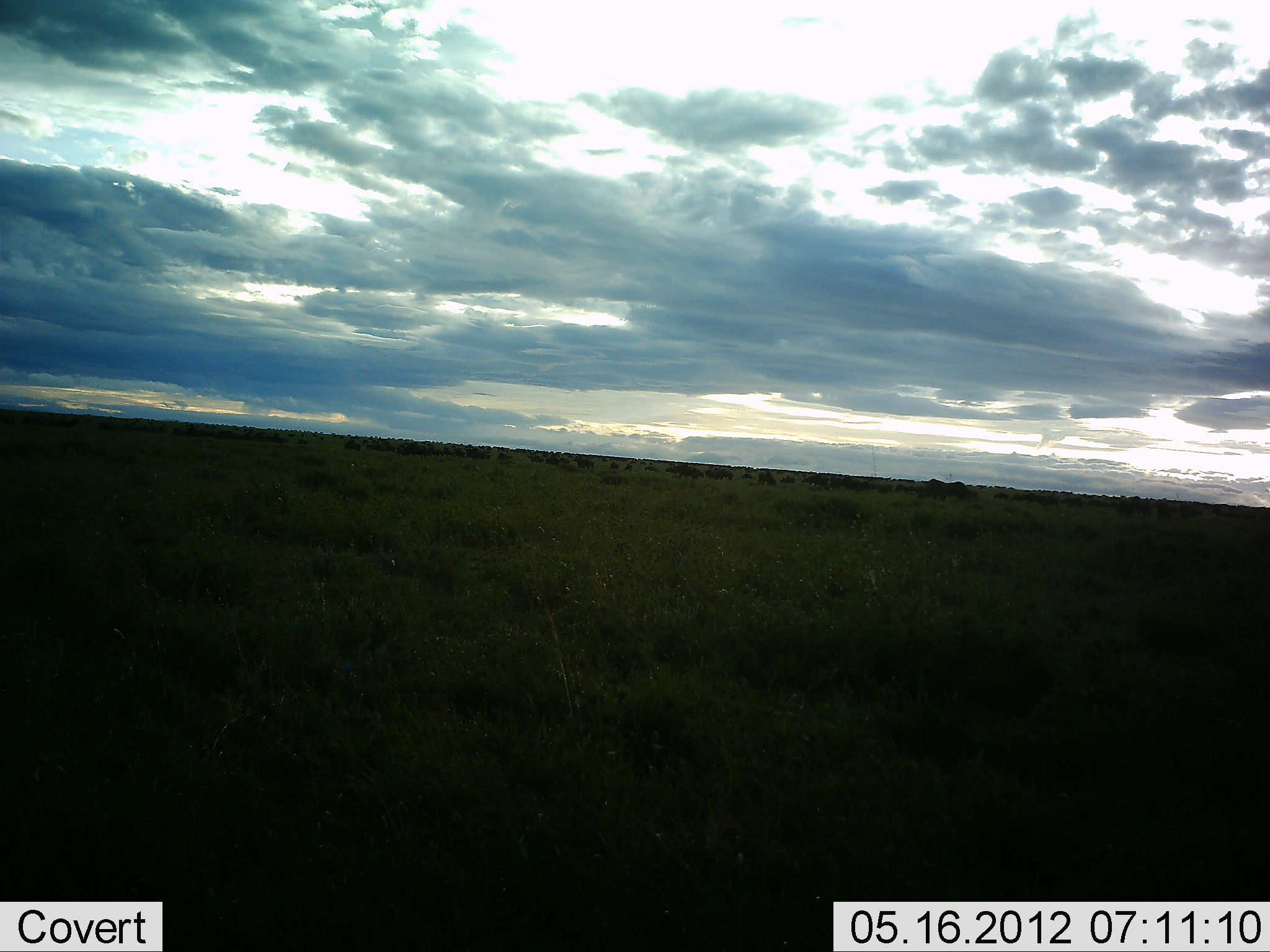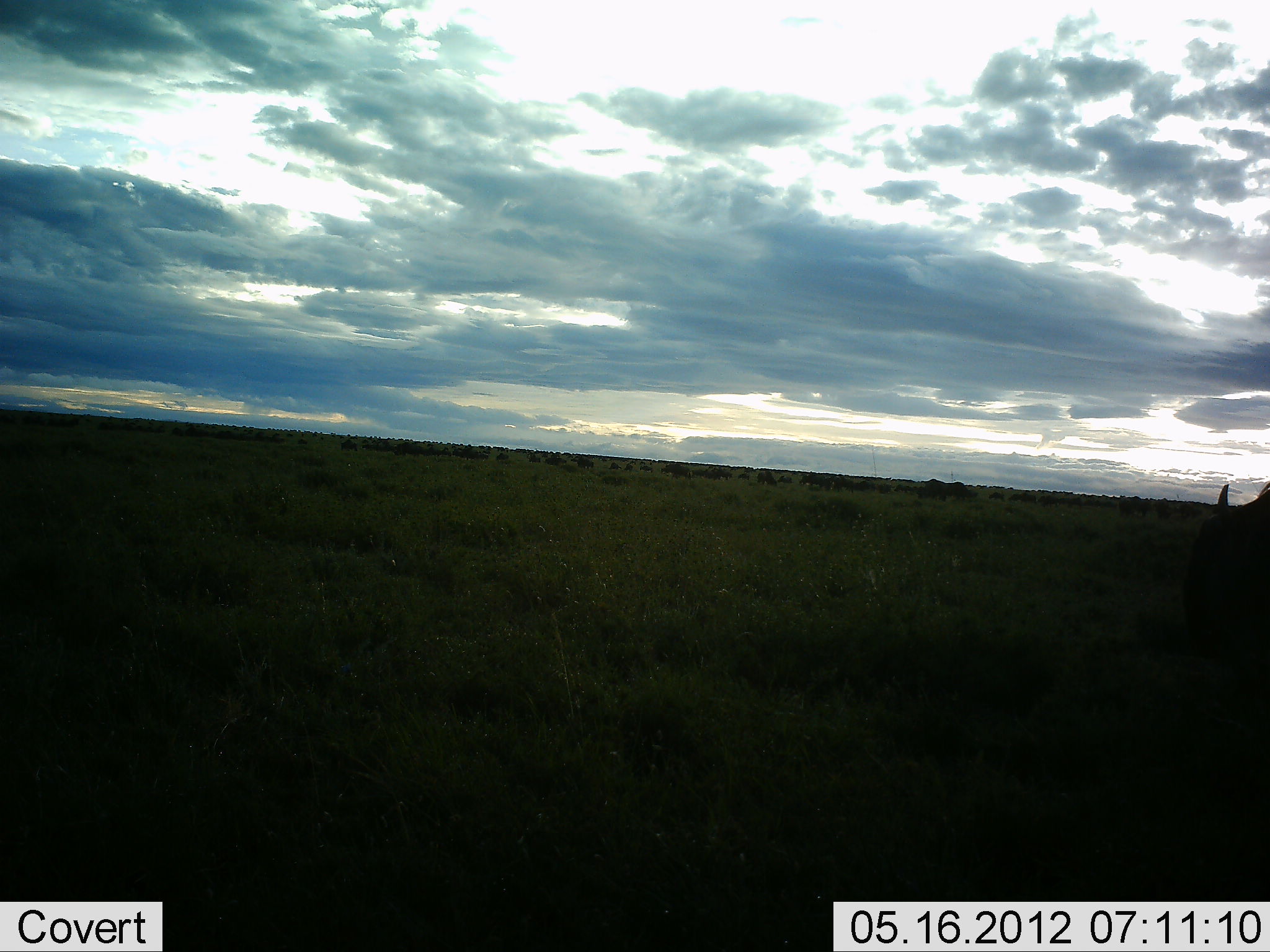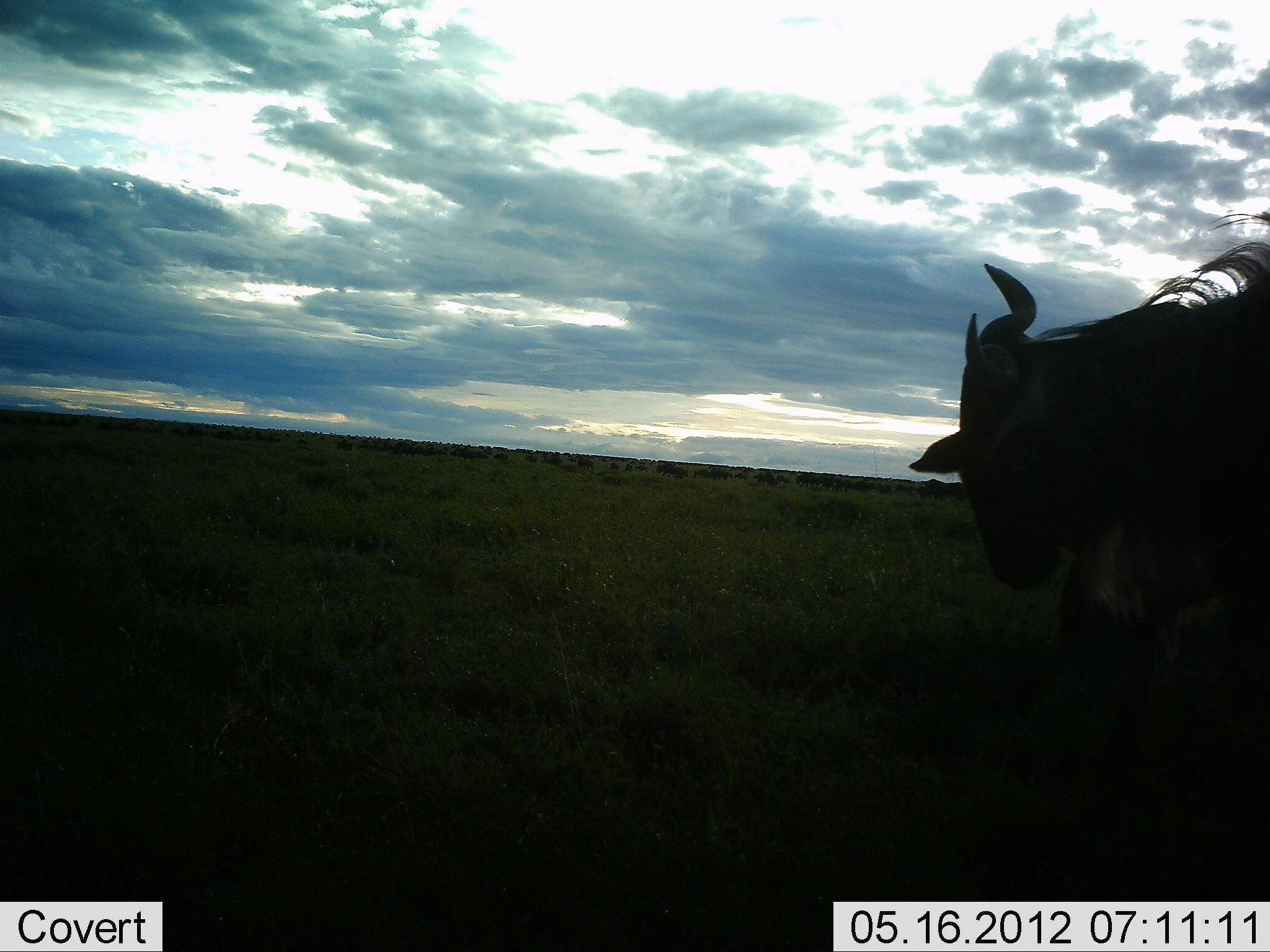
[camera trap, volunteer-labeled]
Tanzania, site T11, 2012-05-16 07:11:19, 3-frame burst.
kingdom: Animalia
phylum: Chordata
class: Mammalia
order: Artiodactyla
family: Bovidae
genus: Connochaetes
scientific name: Connochaetes taurinus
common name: blue wildebeest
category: wildebeest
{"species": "wildebeest (blue wildebeest) (Connochaetes taurinus)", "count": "1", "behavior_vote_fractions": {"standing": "10%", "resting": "0%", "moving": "90%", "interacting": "0%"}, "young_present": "10%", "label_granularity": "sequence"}